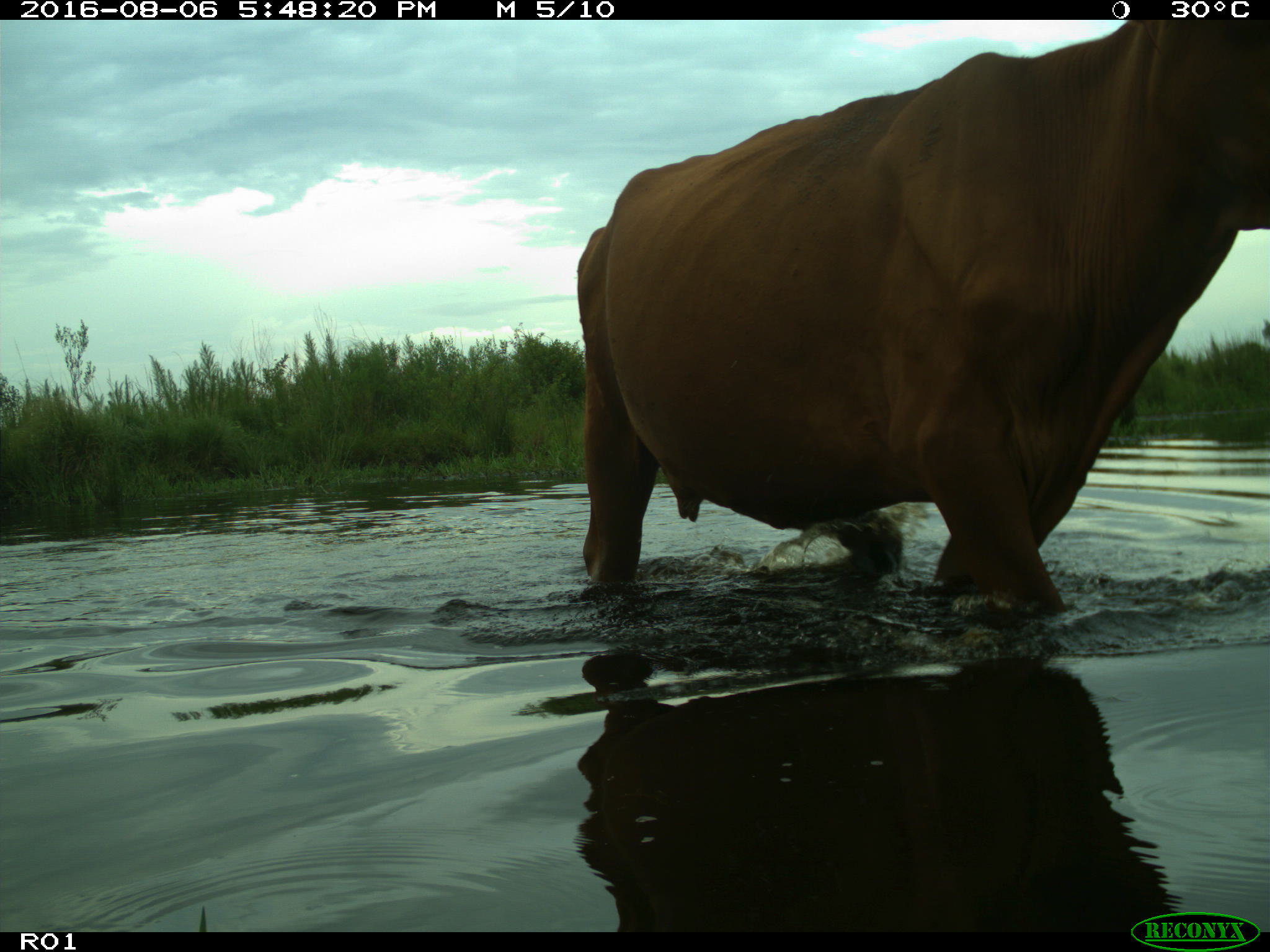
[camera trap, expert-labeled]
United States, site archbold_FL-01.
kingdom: Animalia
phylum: Chordata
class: Mammalia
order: Artiodactyla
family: Bovidae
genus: Bos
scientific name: Bos taurus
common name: domestic cow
Bos taurus (domestic cow).